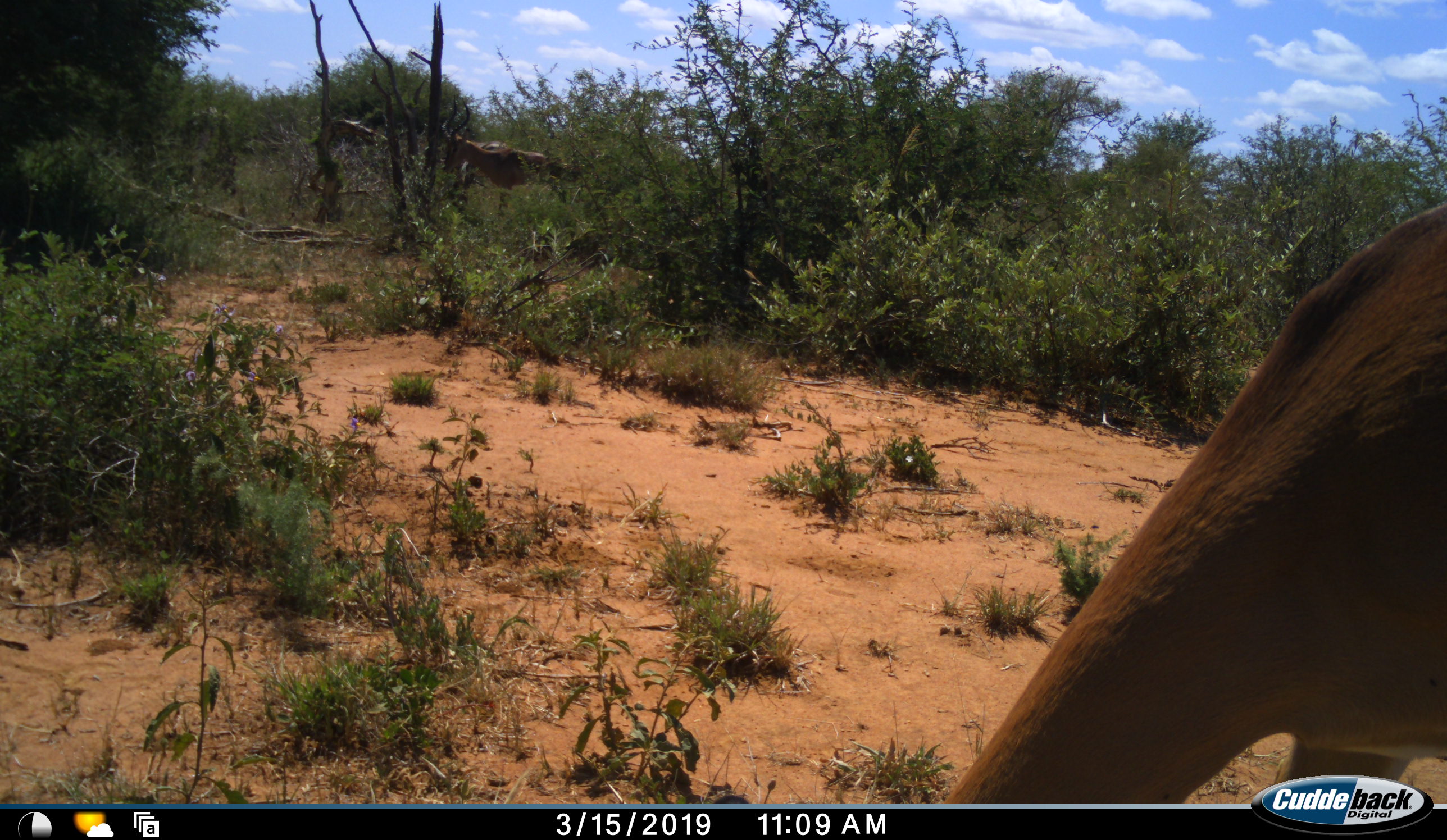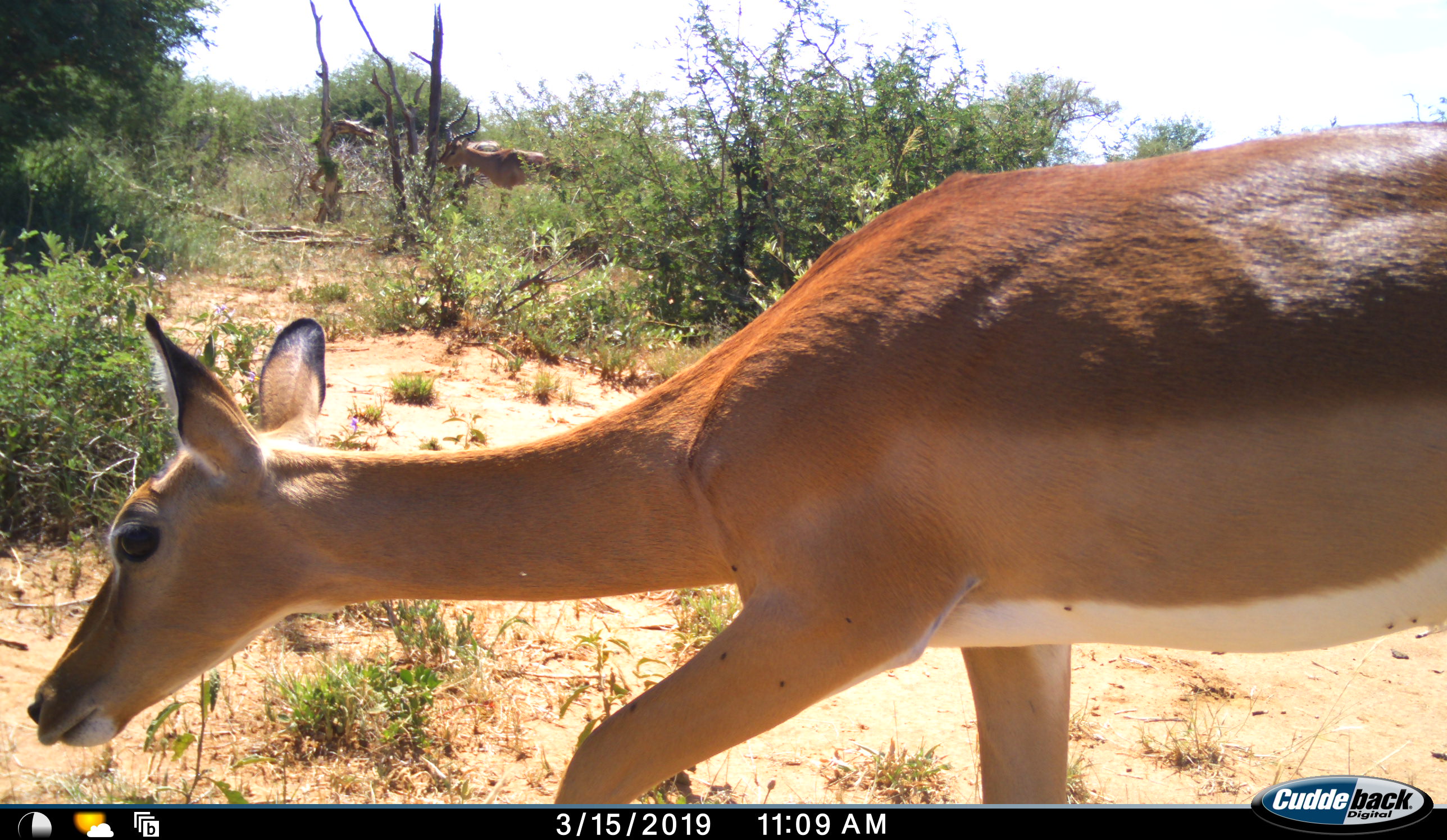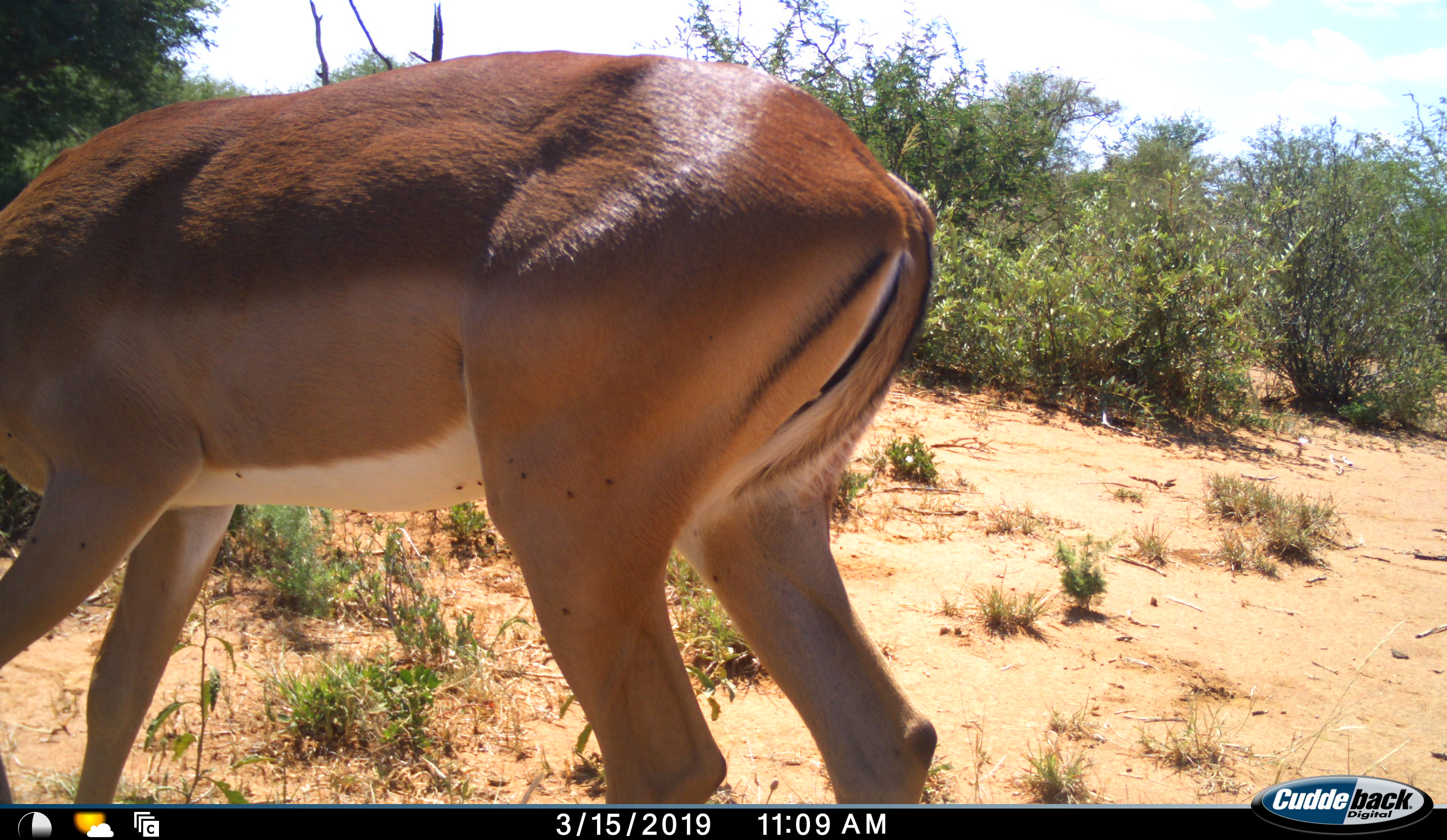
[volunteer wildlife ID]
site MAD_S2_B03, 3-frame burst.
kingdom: Animalia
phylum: Chordata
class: Mammalia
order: Artiodactyla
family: Bovidae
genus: Aepyceros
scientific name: Aepyceros melampus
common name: impala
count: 2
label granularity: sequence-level